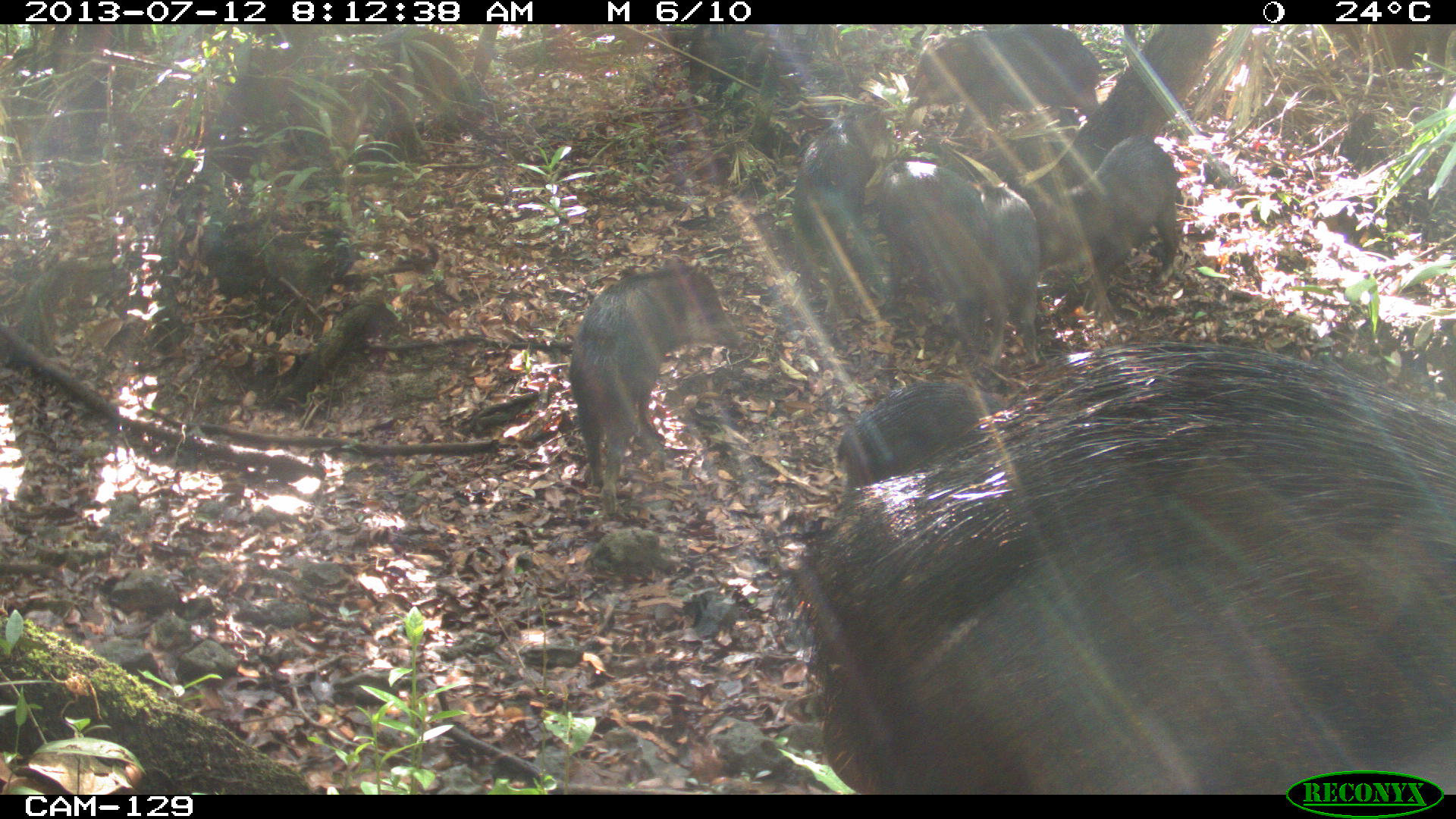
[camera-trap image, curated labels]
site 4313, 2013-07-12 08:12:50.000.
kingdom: Animalia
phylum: Chordata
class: Mammalia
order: Artiodactyla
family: Tayassuidae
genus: Tayassu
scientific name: Tayassu pecari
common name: white-lipped peccary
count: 20